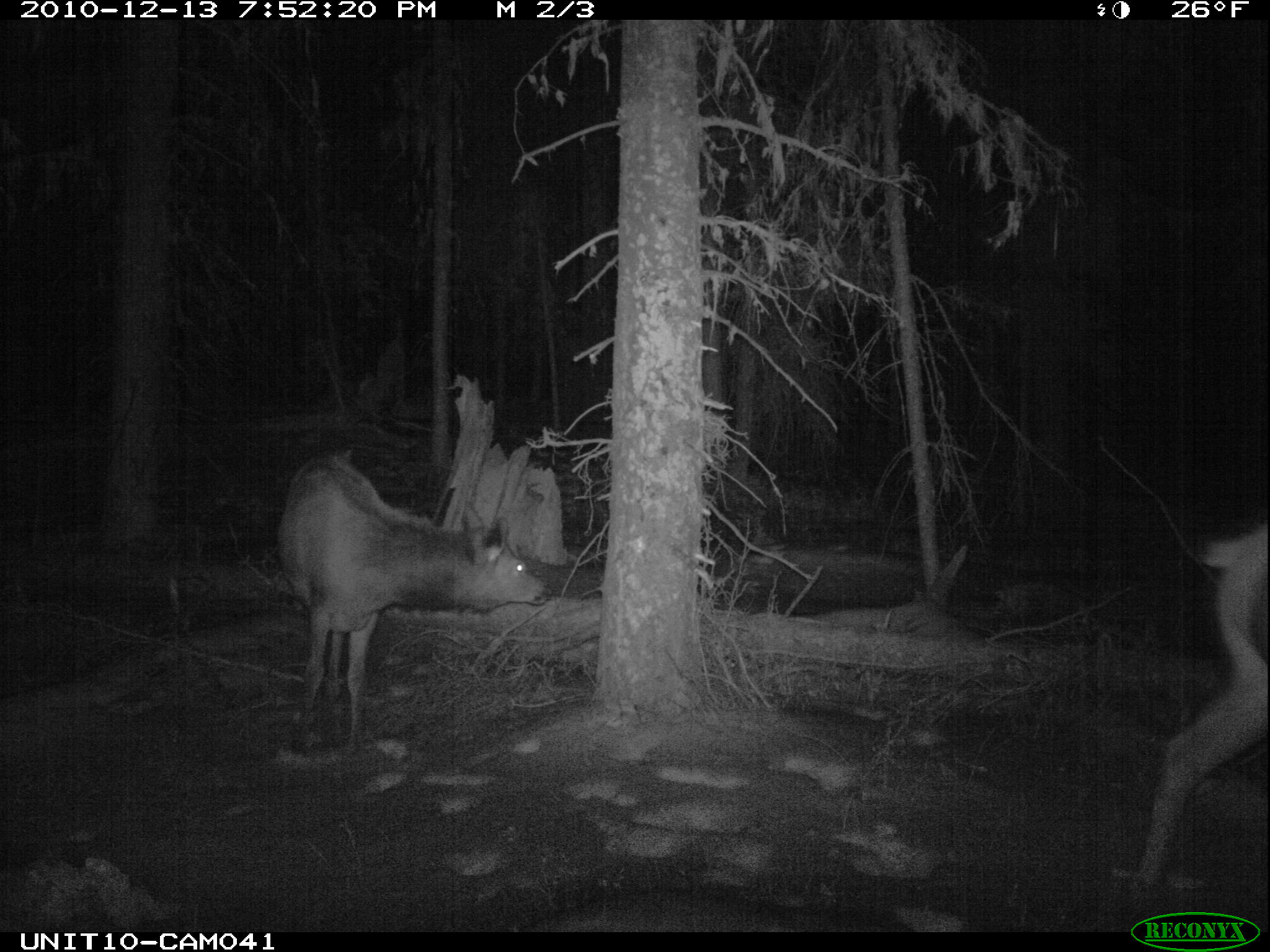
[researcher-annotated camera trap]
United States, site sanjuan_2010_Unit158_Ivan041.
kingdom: Animalia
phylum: Chordata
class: Mammalia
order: Artiodactyla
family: Cervidae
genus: Cervus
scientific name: Cervus elaphus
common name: red deer